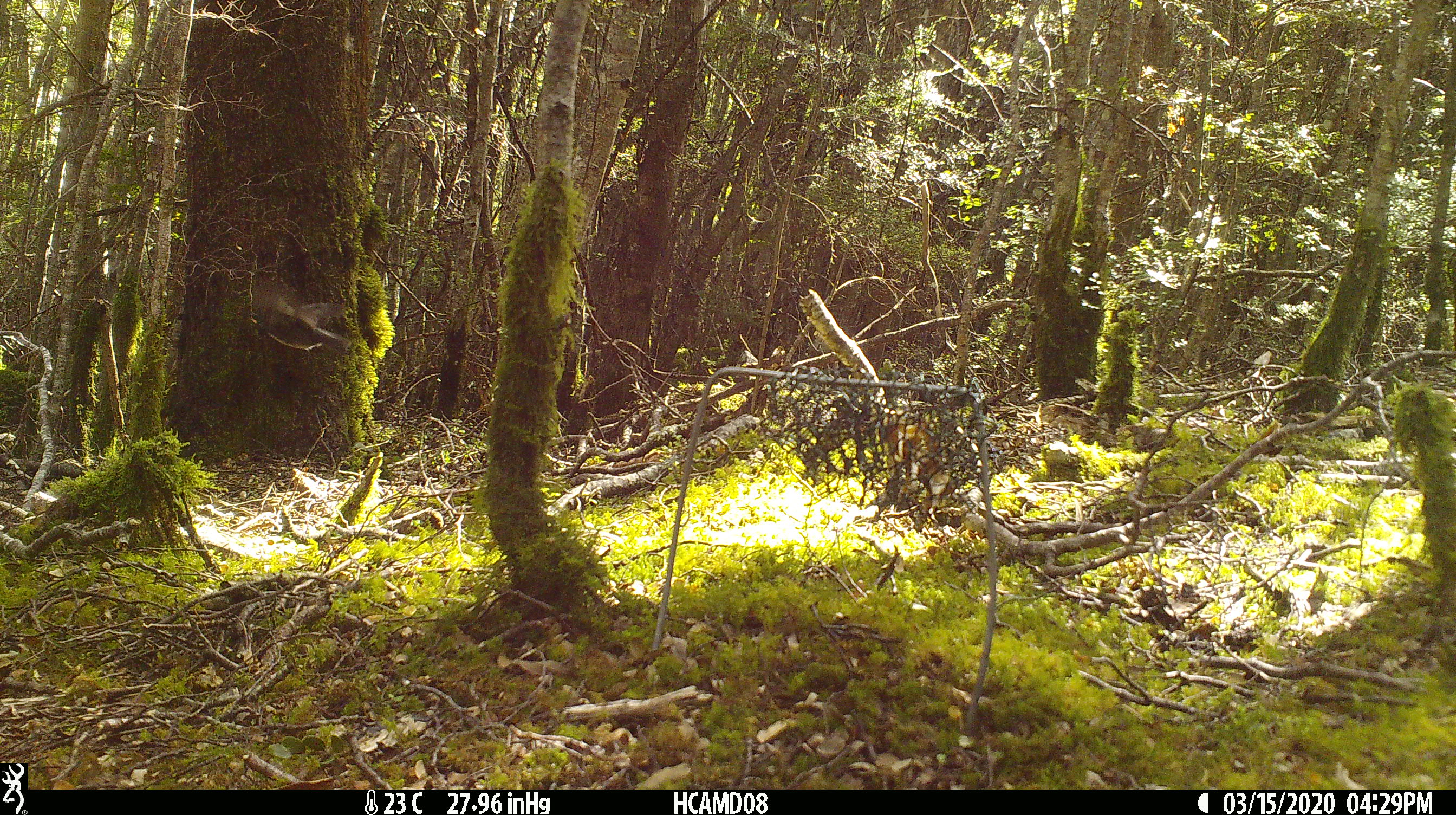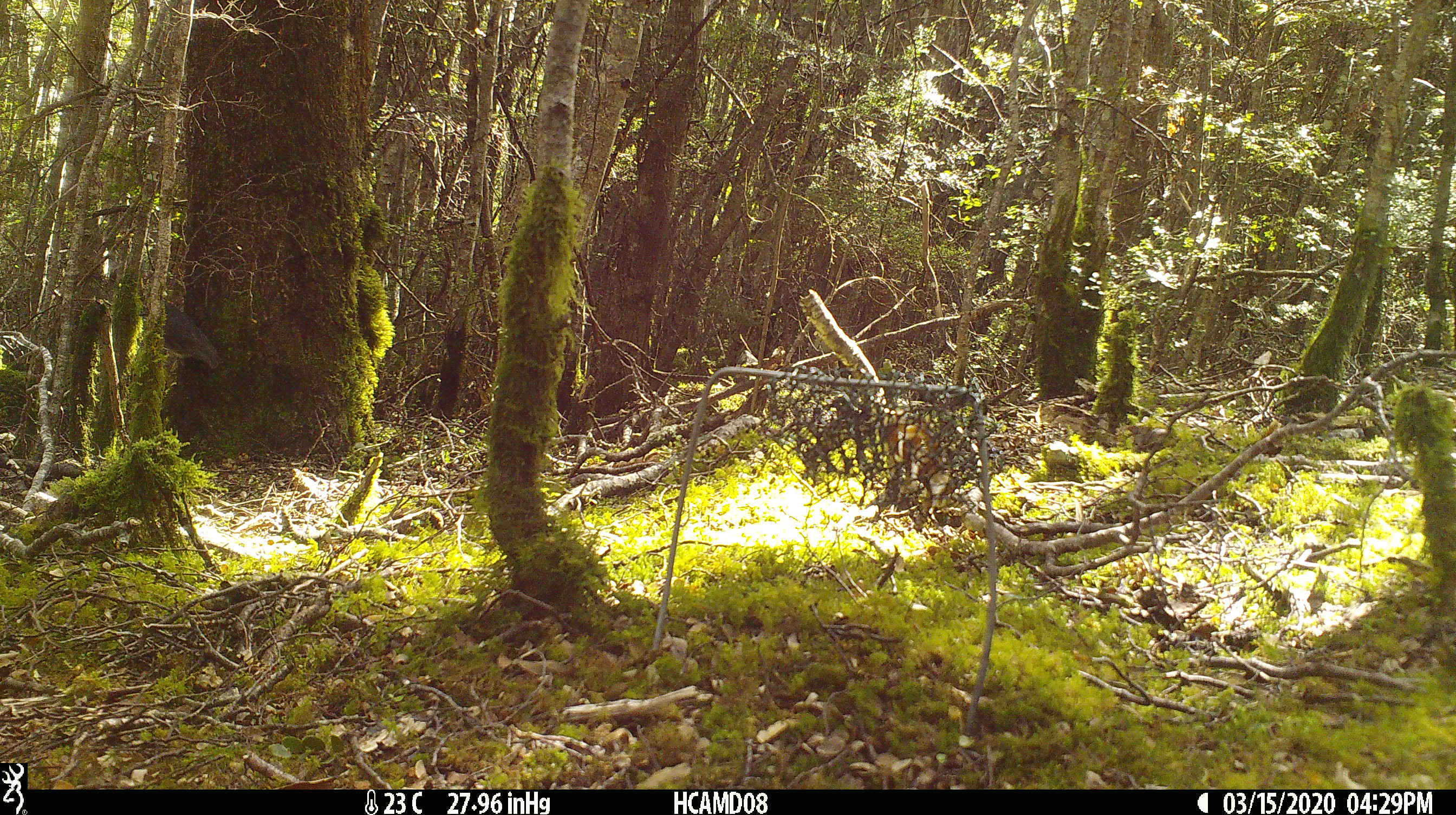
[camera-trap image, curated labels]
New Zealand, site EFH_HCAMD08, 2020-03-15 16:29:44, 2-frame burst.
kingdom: Animalia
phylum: Chordata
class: Aves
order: Passeriformes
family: Petroicidae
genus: Petroica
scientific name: Petroica australis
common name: new zealand robin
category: robin